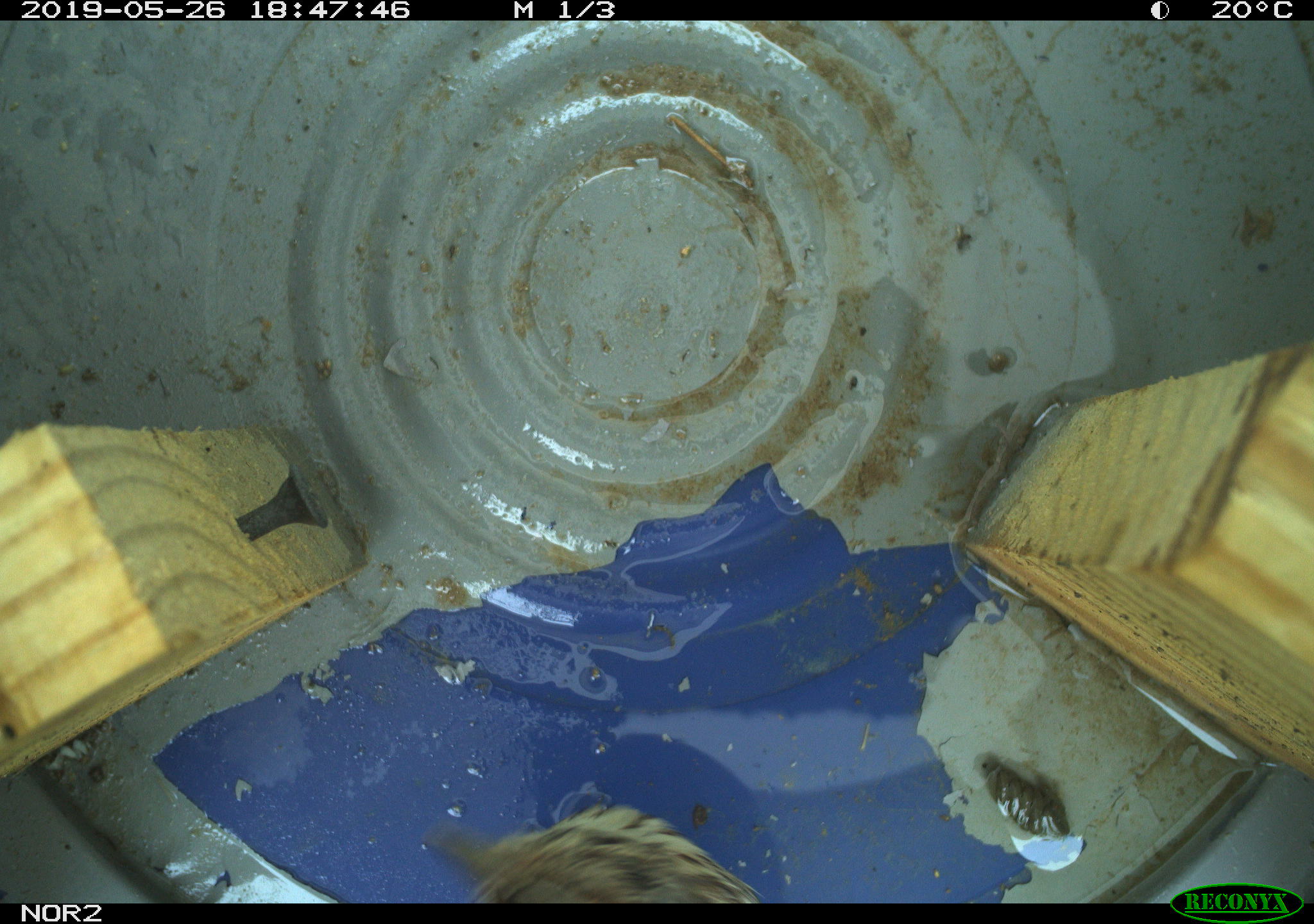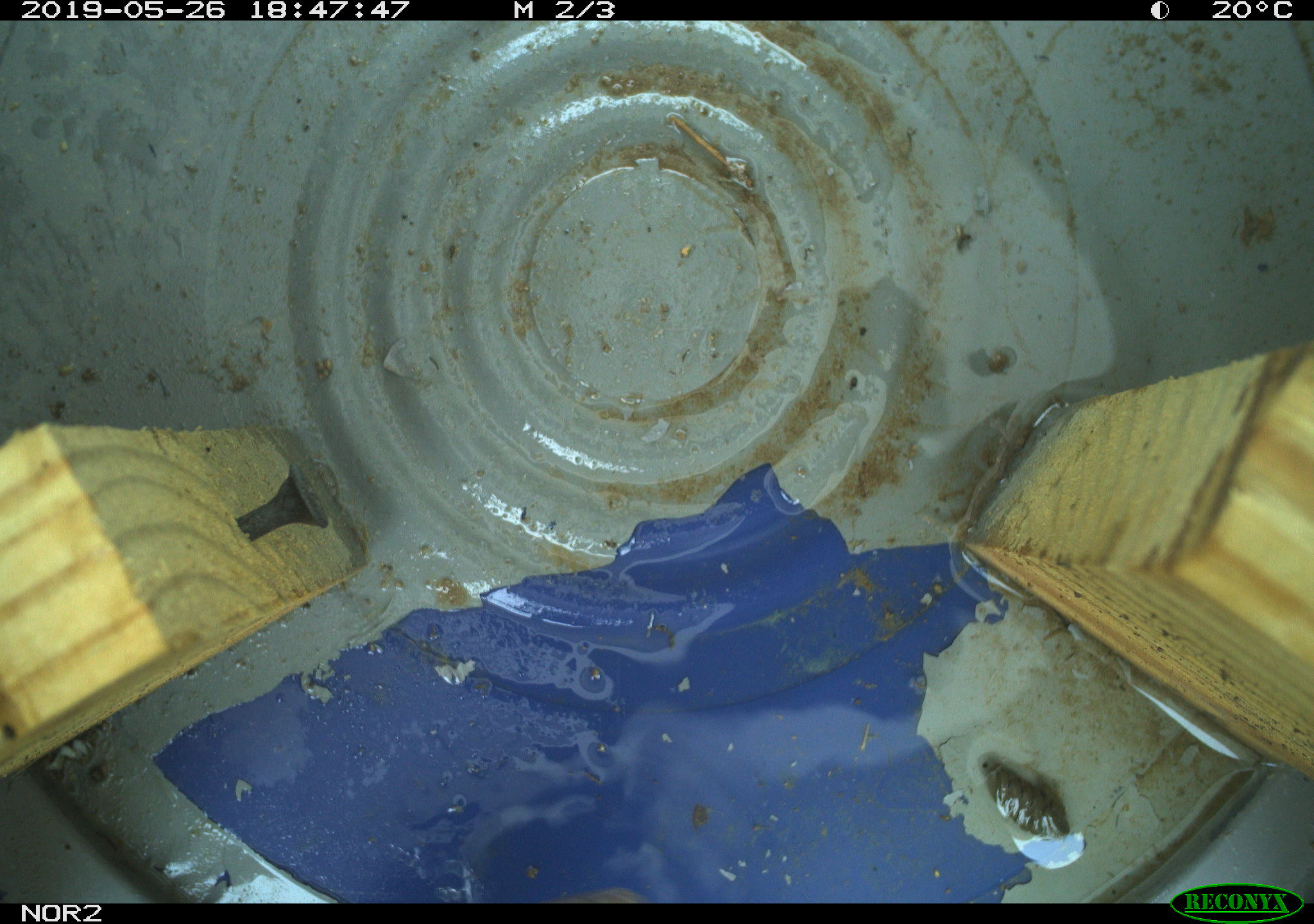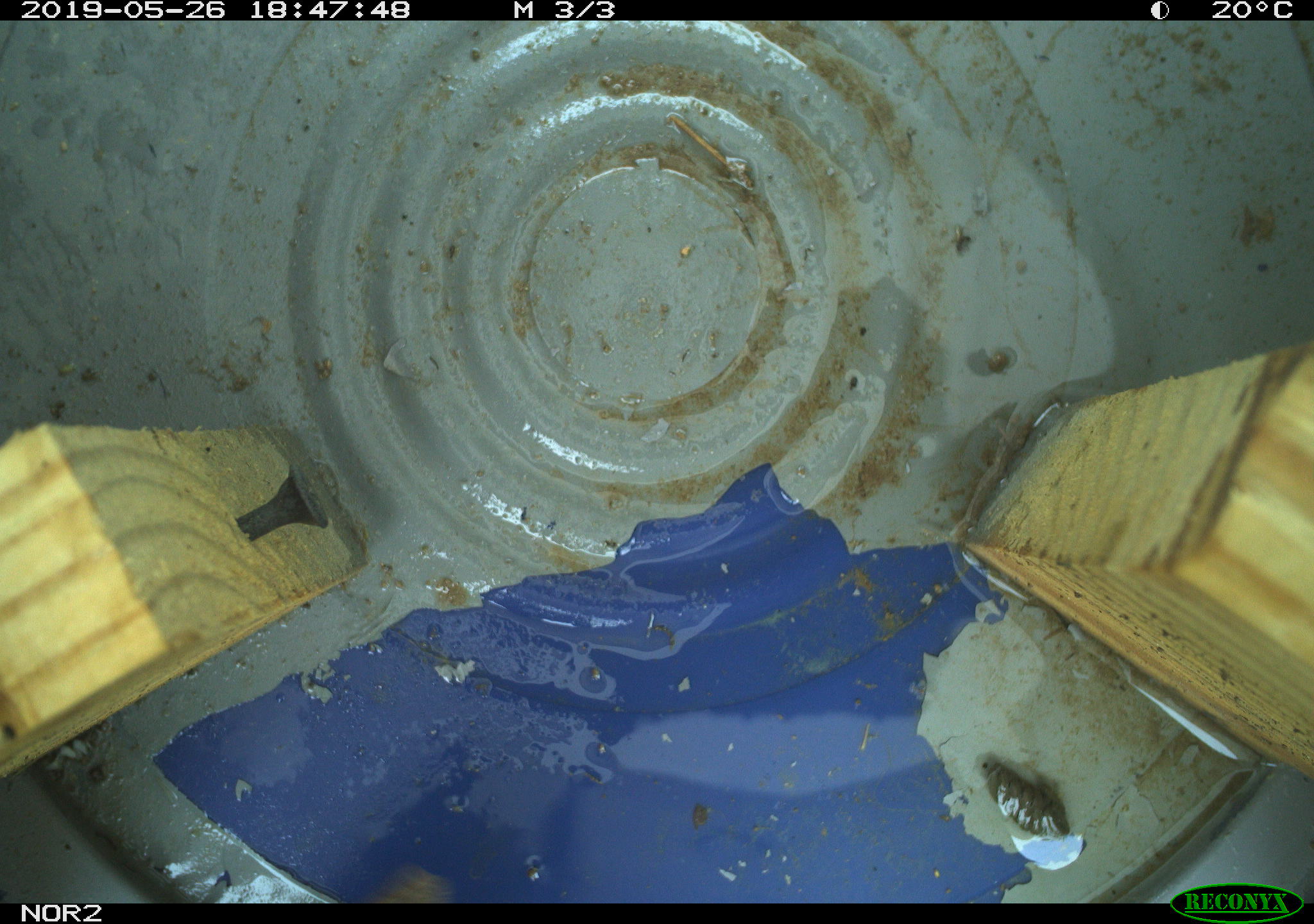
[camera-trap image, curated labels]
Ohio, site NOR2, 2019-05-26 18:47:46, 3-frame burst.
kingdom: Animalia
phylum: Chordata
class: Aves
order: Passeriformes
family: Passerellidae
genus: Melospiza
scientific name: Melospiza melodia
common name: song sparrow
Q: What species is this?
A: Song sparrow (Melospiza melodia).